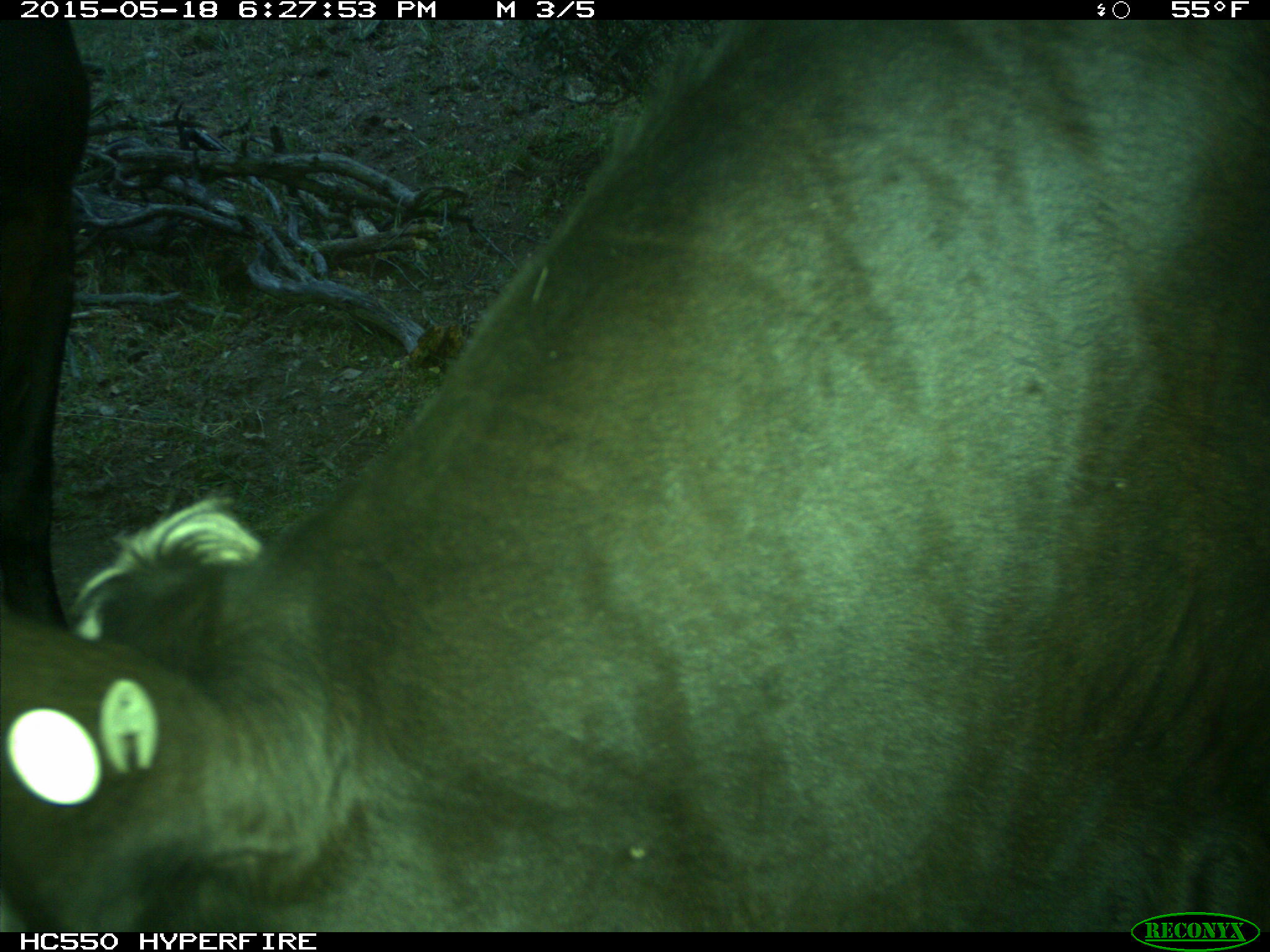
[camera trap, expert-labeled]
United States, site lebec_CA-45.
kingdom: Animalia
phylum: Chordata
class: Mammalia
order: Artiodactyla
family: Bovidae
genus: Bos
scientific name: Bos taurus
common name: domestic cow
Bos taurus (domestic cow).